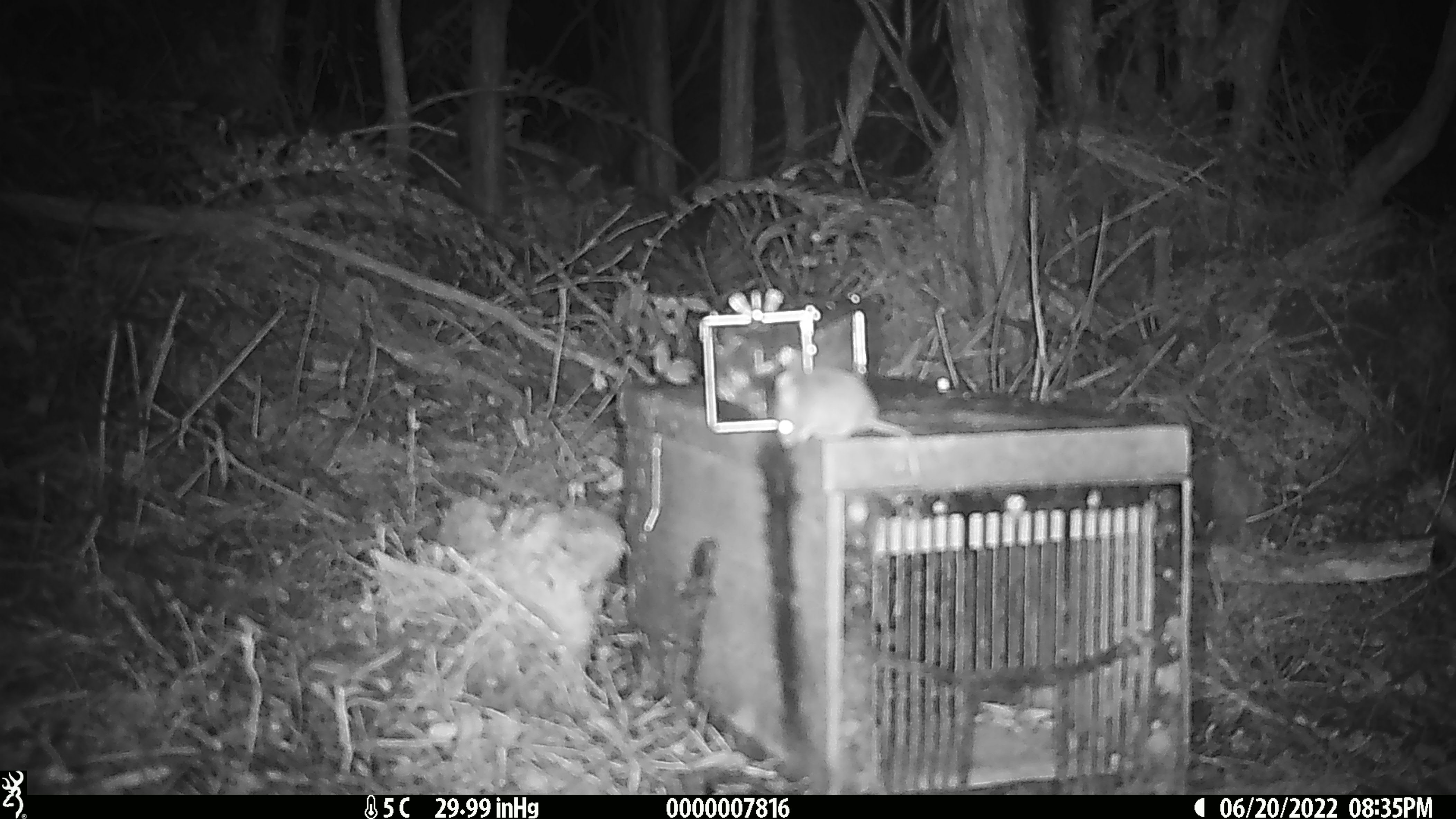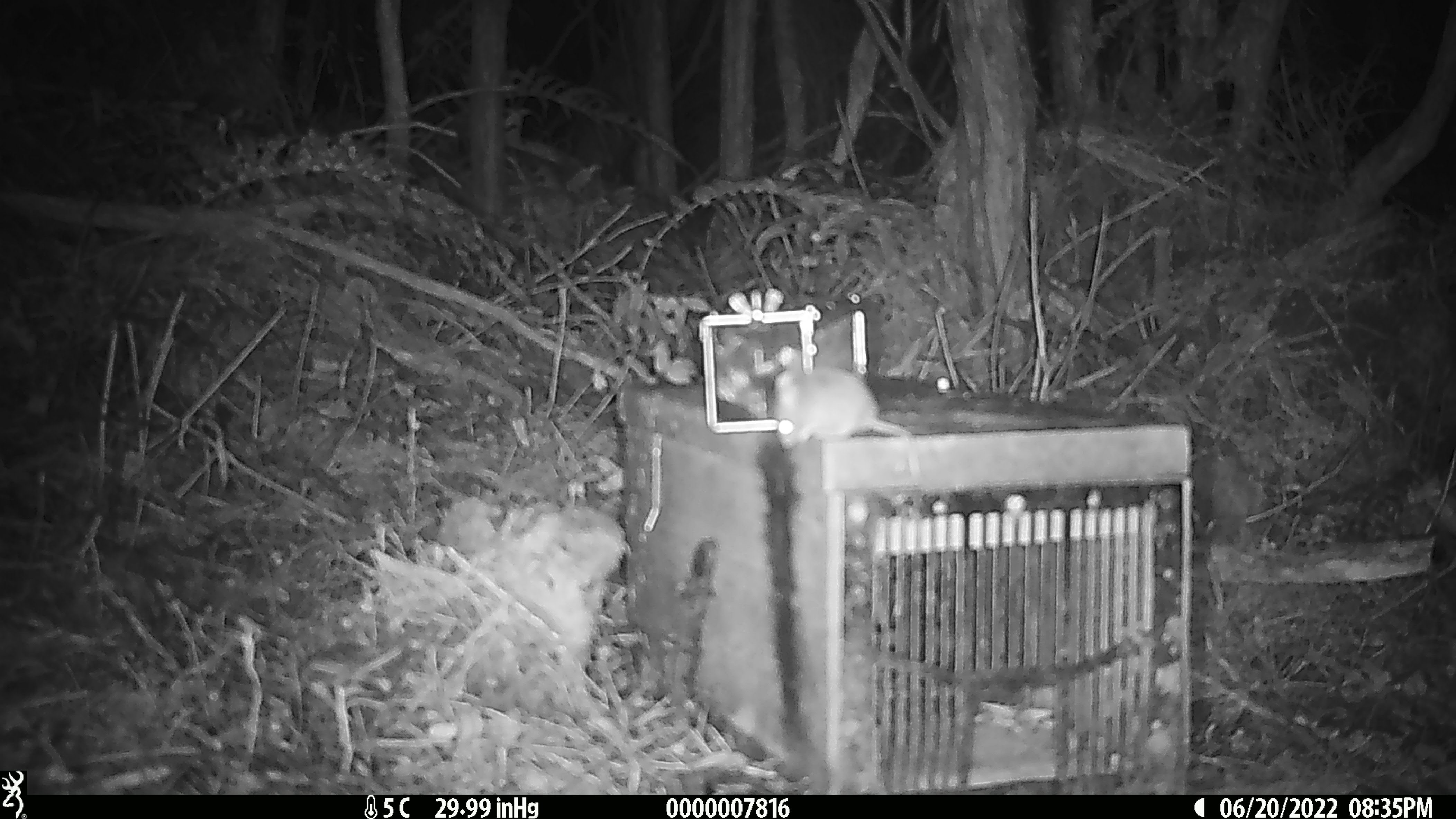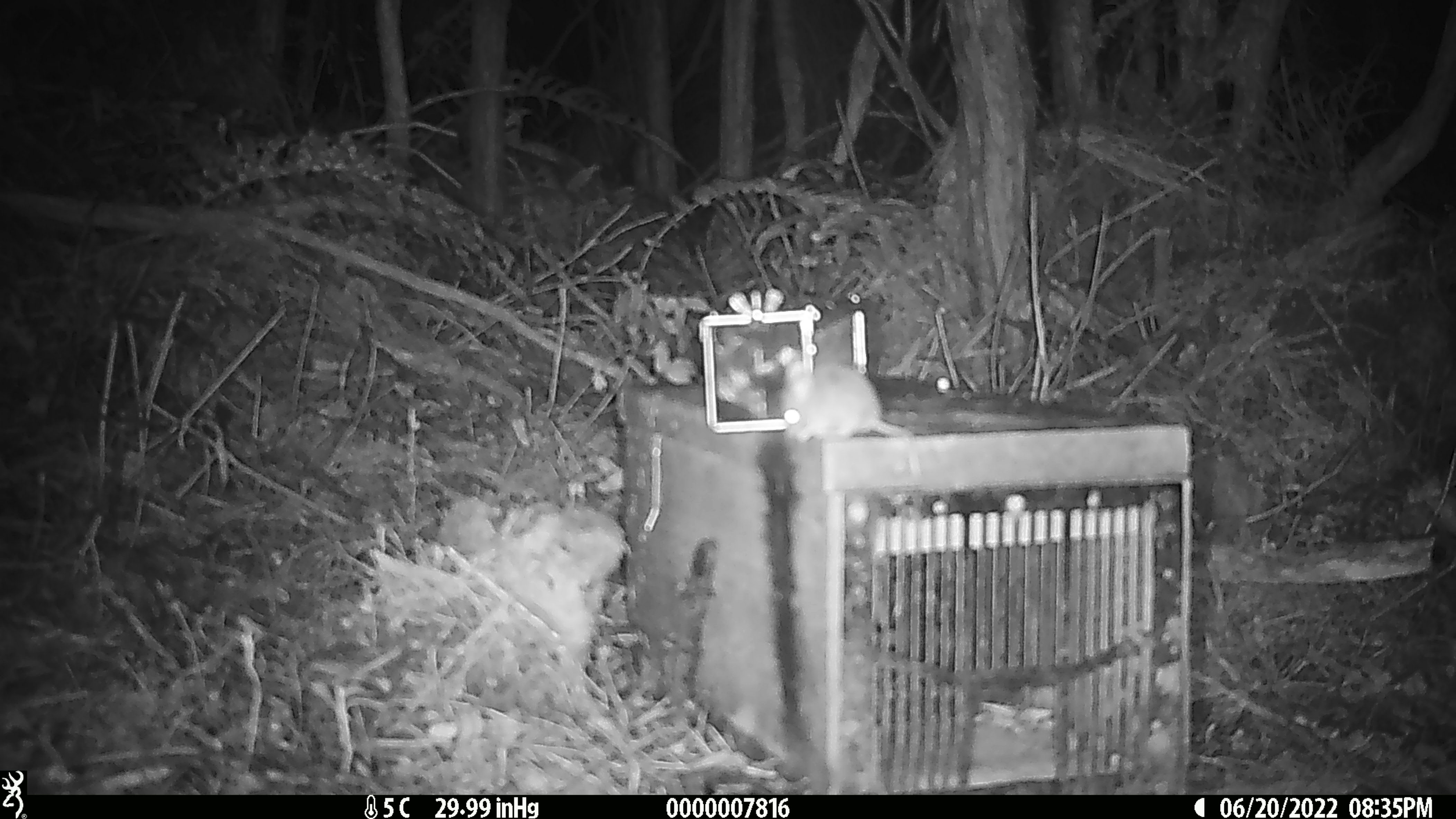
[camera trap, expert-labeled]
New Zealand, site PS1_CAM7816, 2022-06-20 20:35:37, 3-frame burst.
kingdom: Animalia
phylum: Chordata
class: Mammalia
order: Rodentia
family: Muridae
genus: Mus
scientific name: Mus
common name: mouse